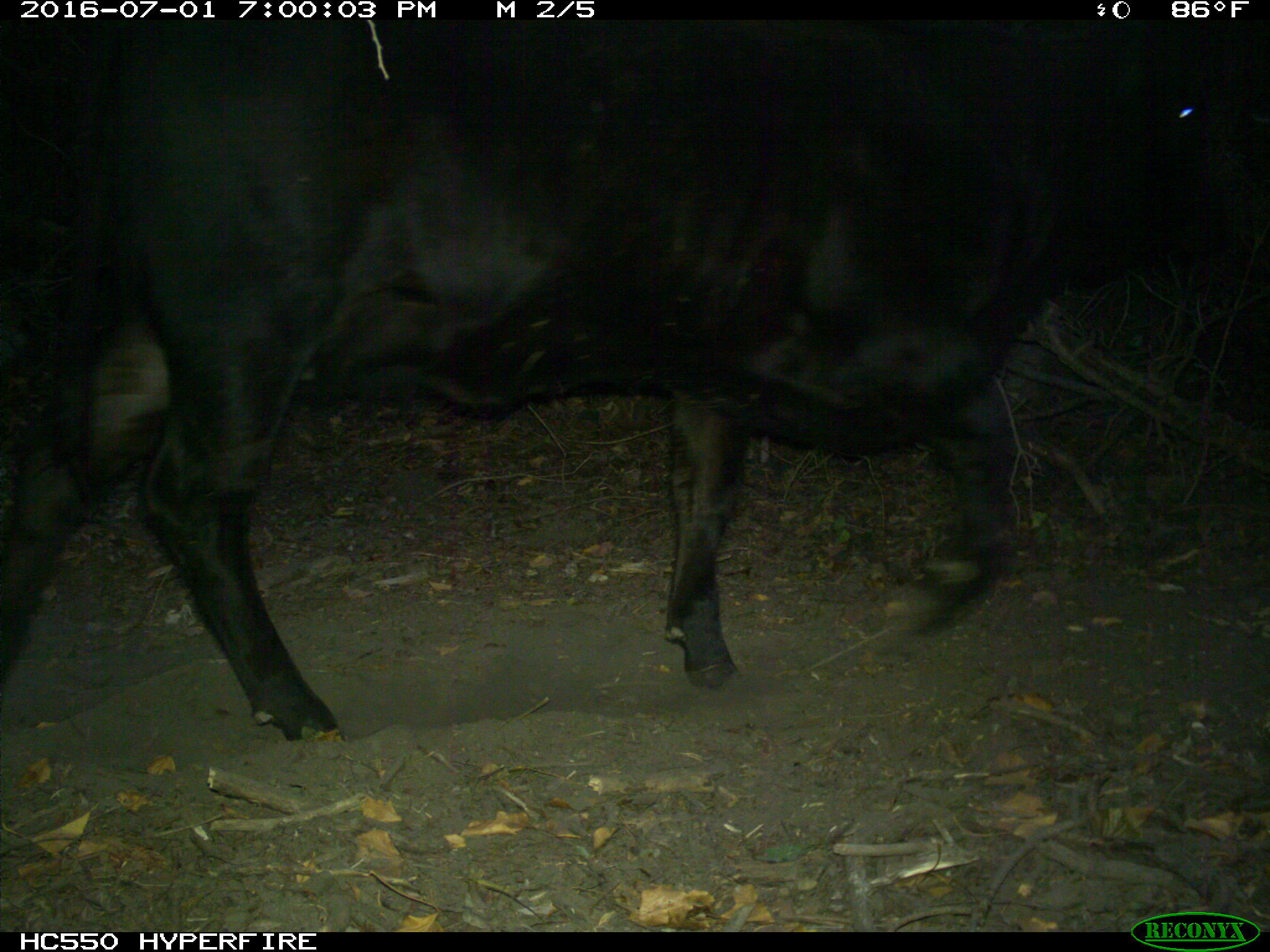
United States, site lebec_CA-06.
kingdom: Animalia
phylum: Chordata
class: Mammalia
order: Artiodactyla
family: Bovidae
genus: Bos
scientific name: Bos taurus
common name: domestic cow